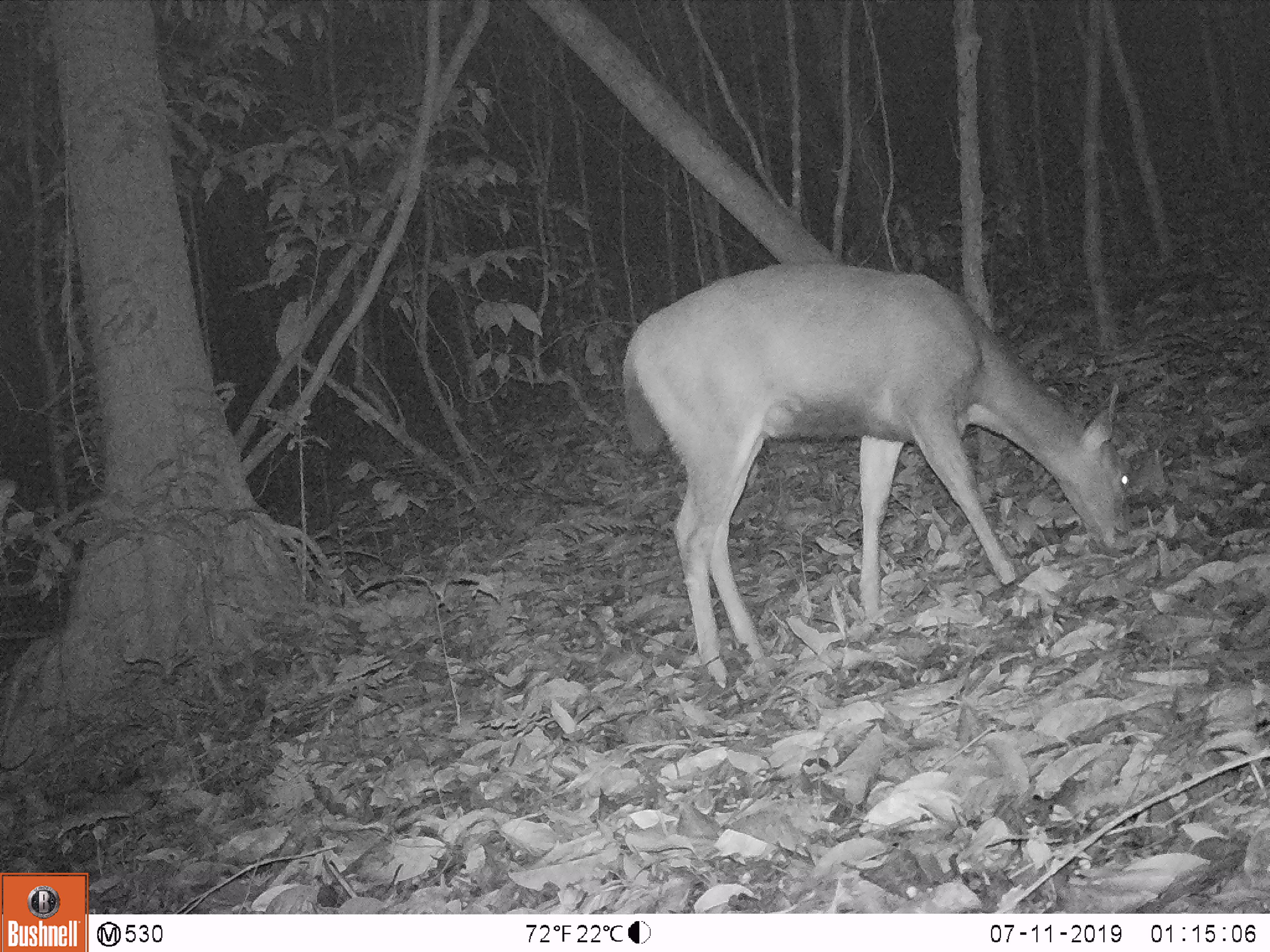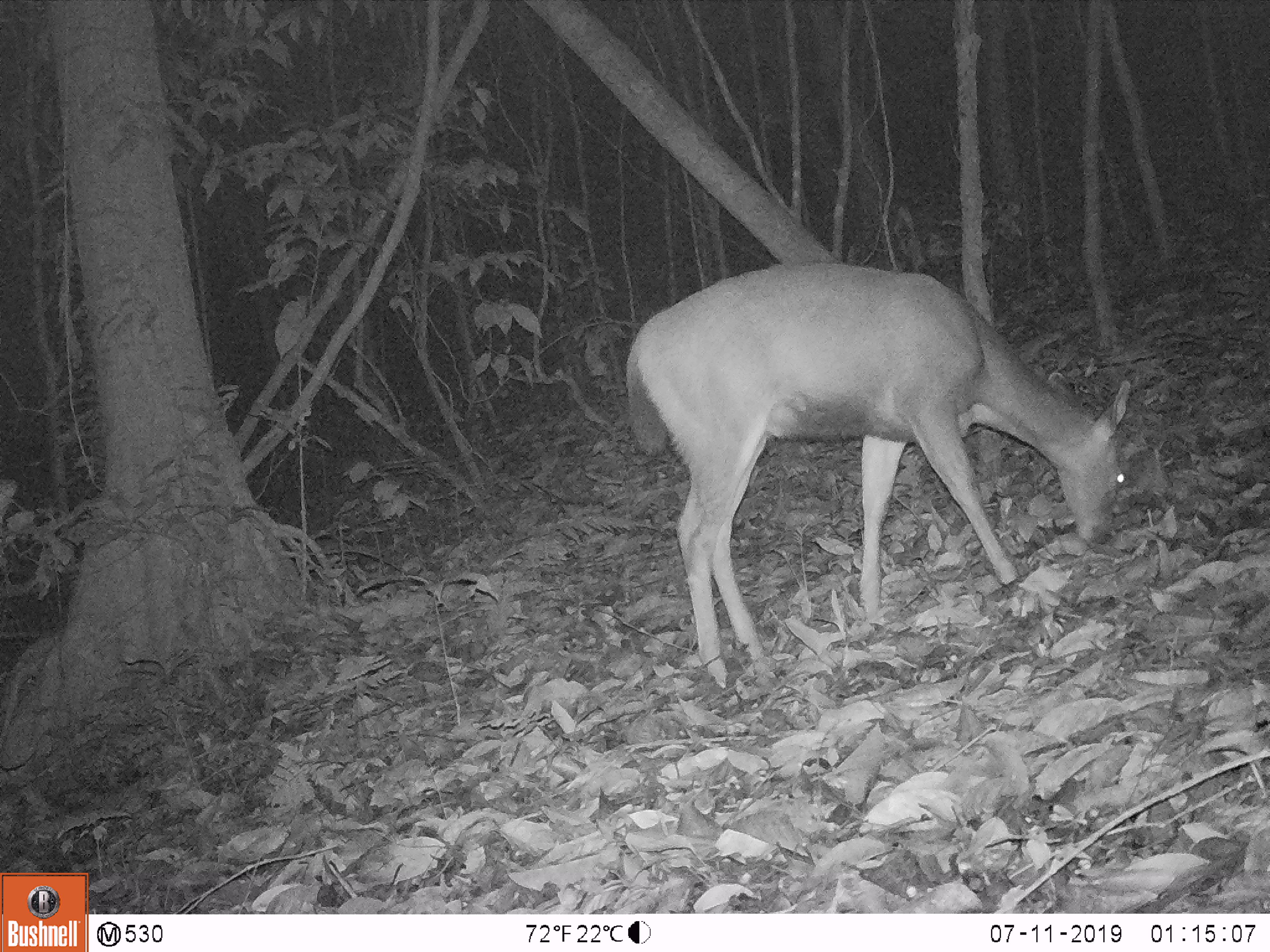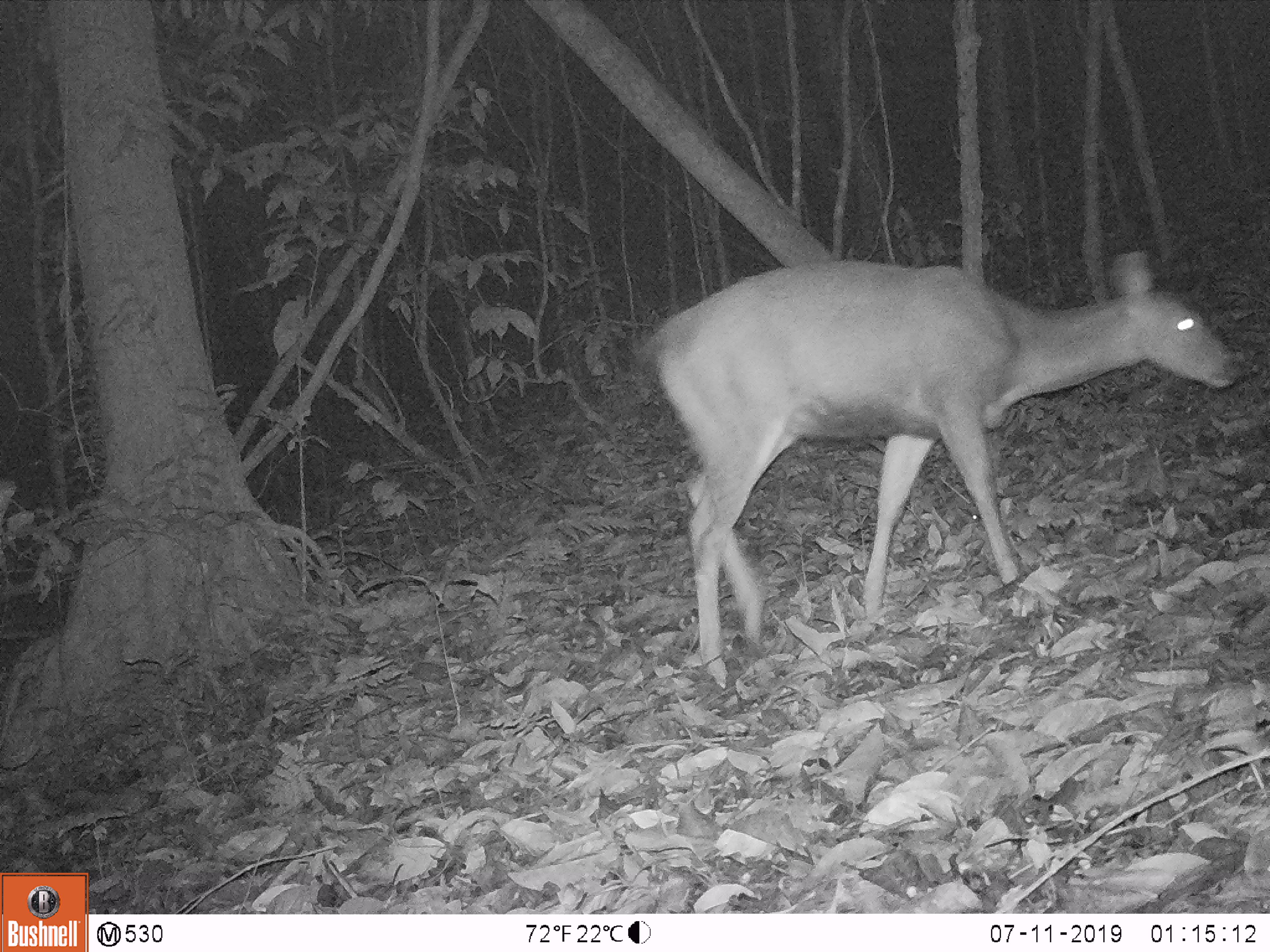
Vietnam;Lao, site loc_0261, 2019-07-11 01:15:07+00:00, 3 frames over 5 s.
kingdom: Animalia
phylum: Chordata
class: Mammalia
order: Artiodactyla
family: Cervidae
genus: Rusa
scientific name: Rusa unicolor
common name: sambar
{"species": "sambar (Rusa unicolor)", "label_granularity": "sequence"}